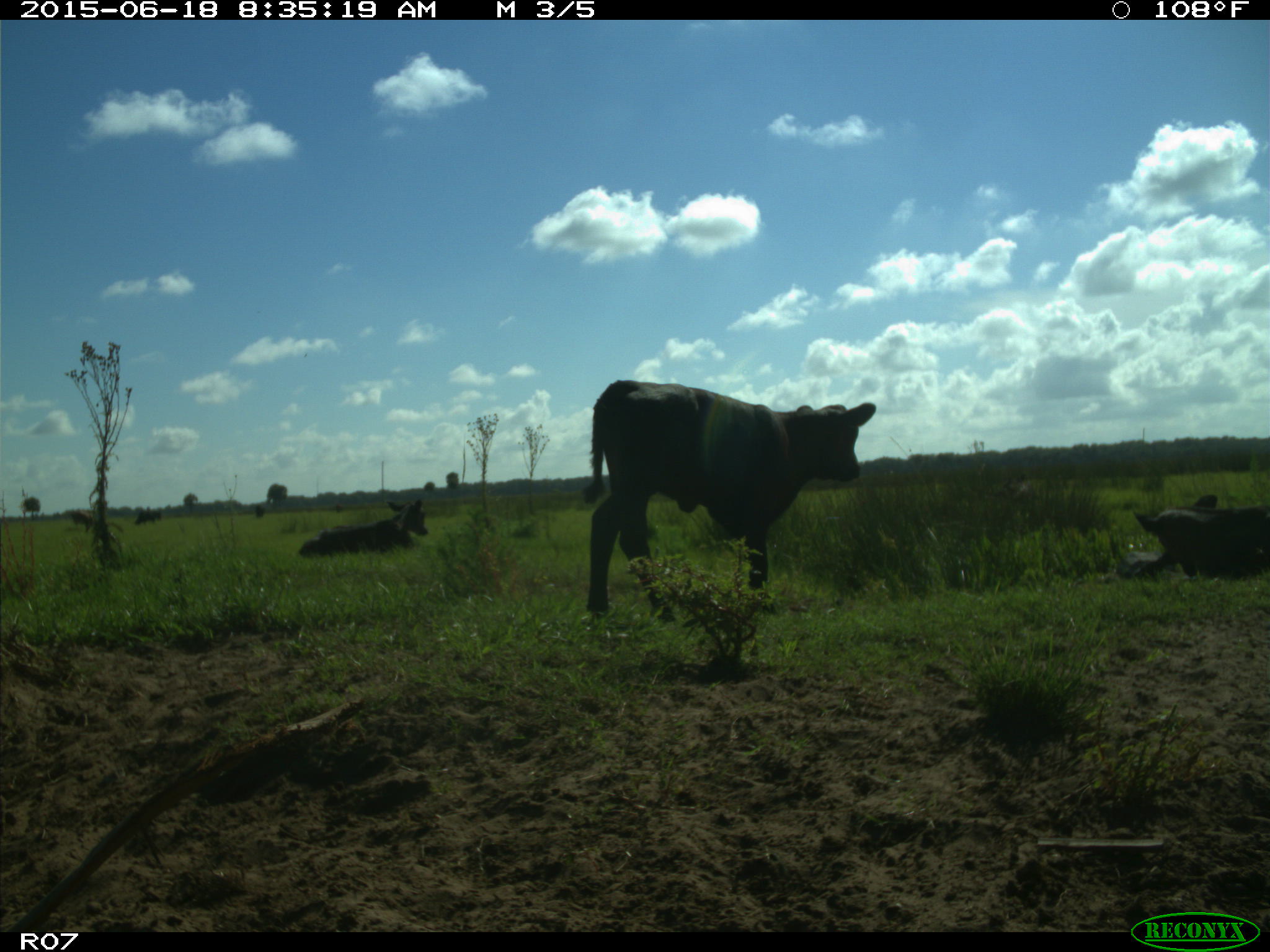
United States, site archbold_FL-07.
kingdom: Animalia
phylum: Chordata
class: Mammalia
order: Artiodactyla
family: Bovidae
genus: Bos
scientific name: Bos taurus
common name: domestic cow